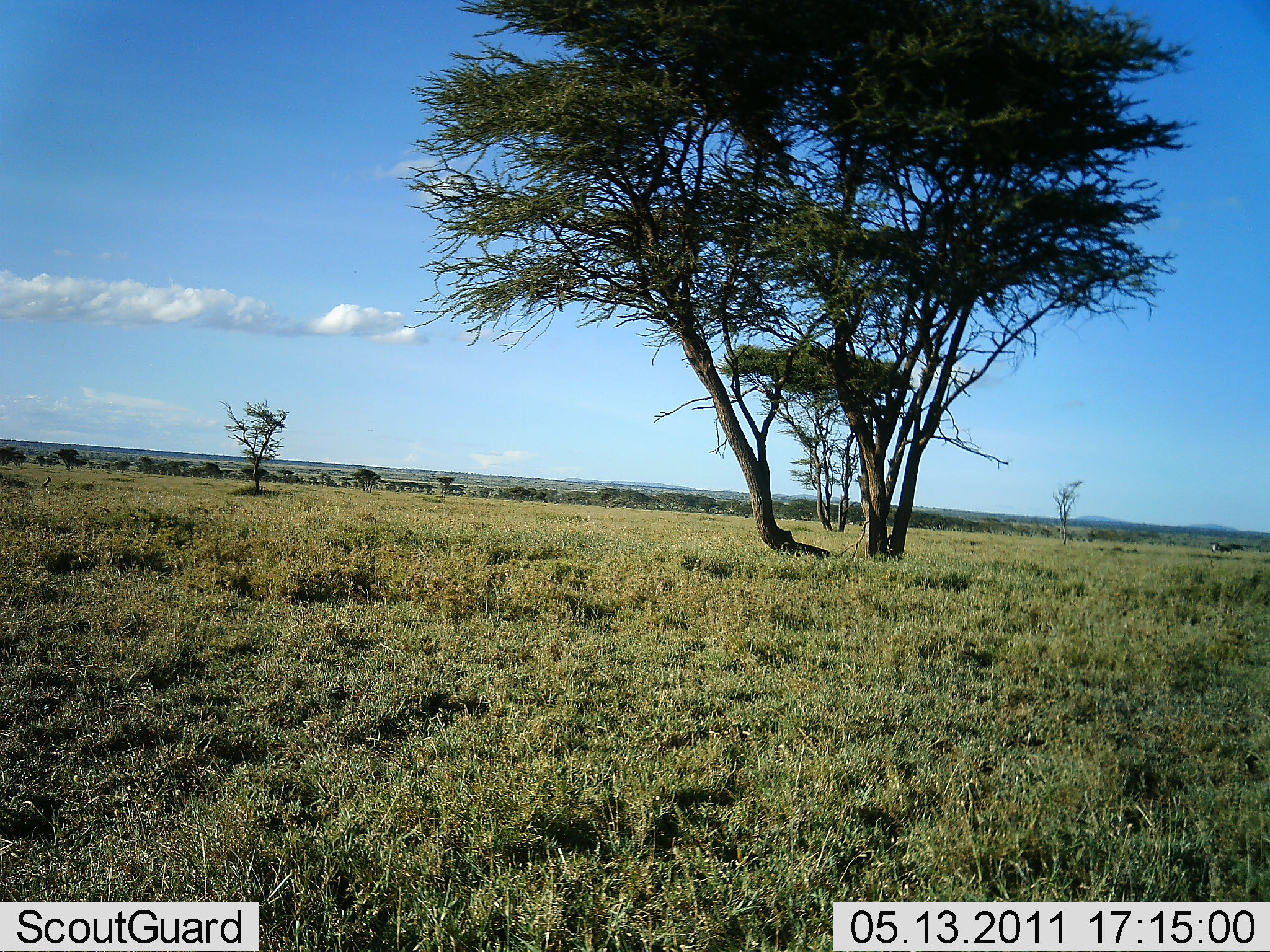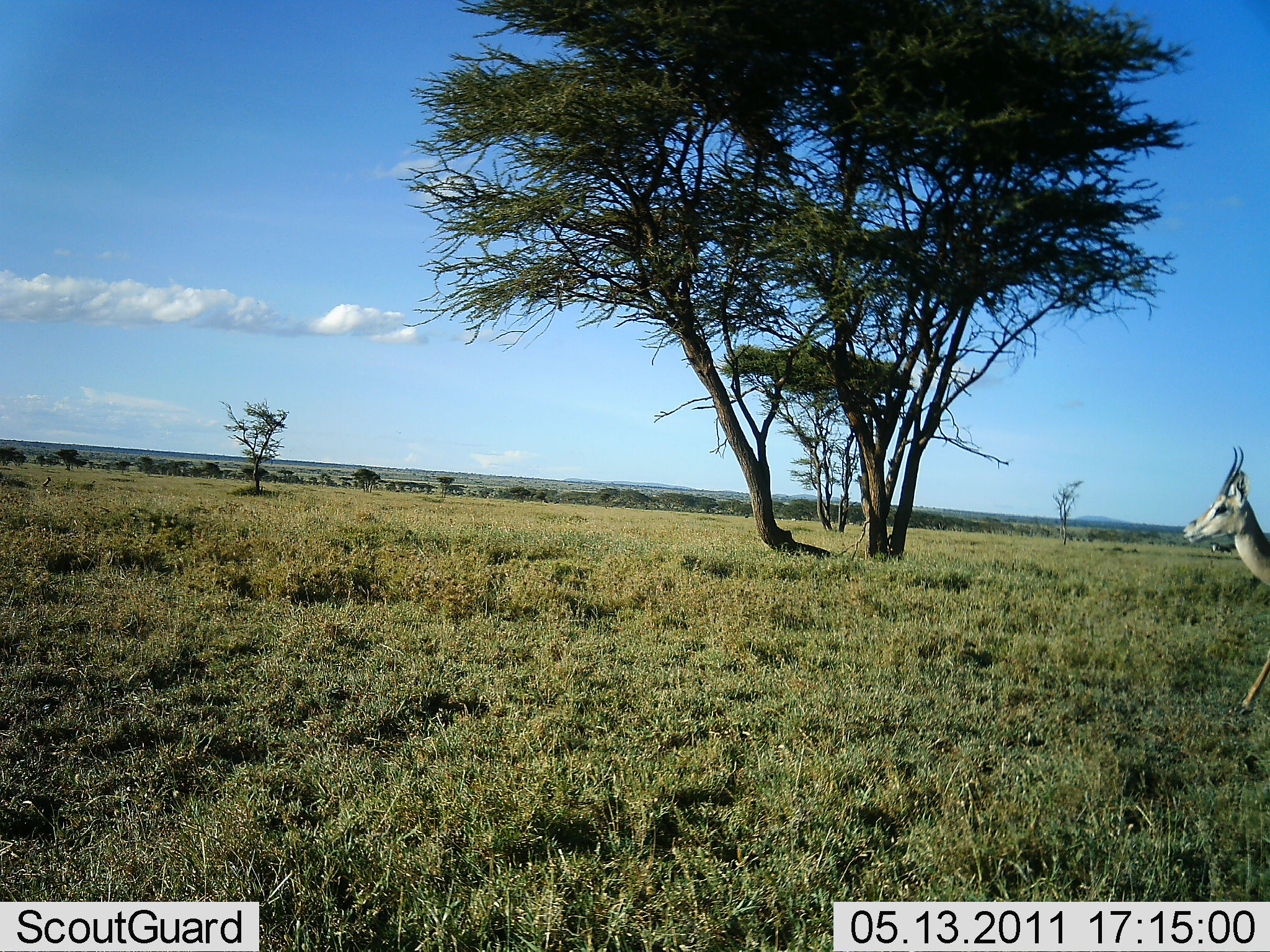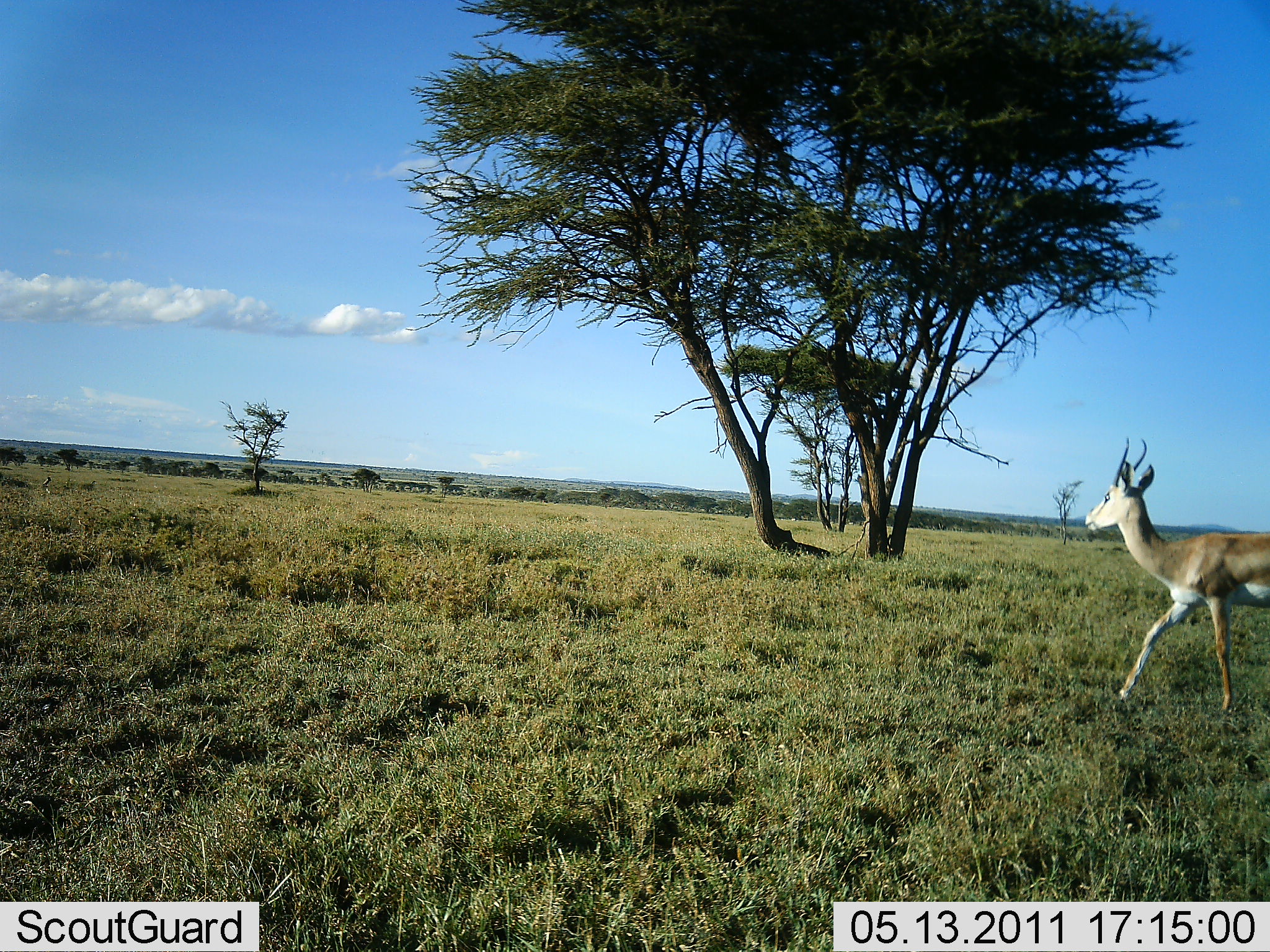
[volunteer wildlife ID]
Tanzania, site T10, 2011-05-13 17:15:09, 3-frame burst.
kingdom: Animalia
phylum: Chordata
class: Mammalia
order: Artiodactyla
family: Bovidae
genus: Nanger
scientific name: Nanger granti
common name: grant's gazelle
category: gazellegrants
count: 1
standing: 0%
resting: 0%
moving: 100%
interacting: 0%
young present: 0%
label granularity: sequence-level